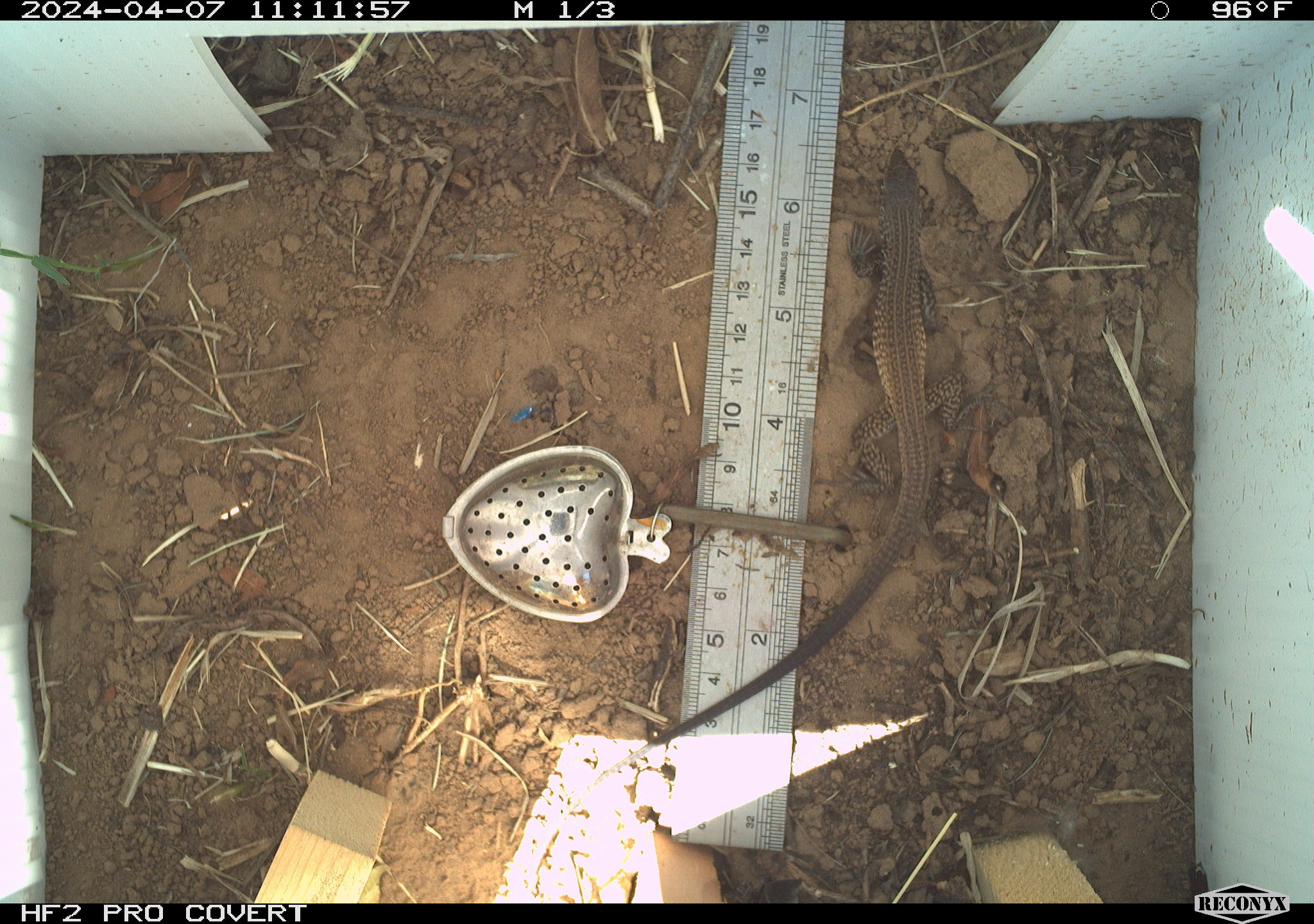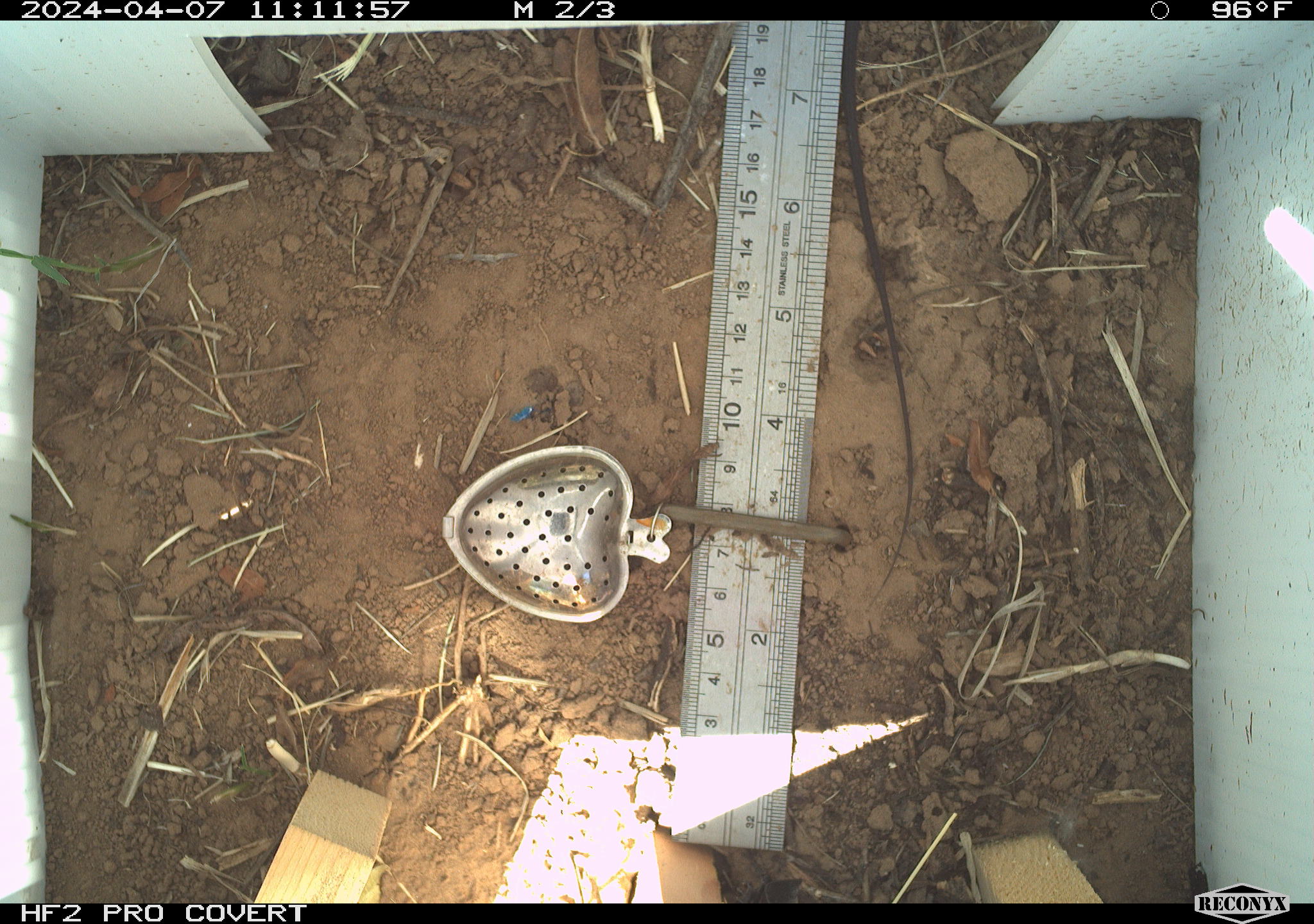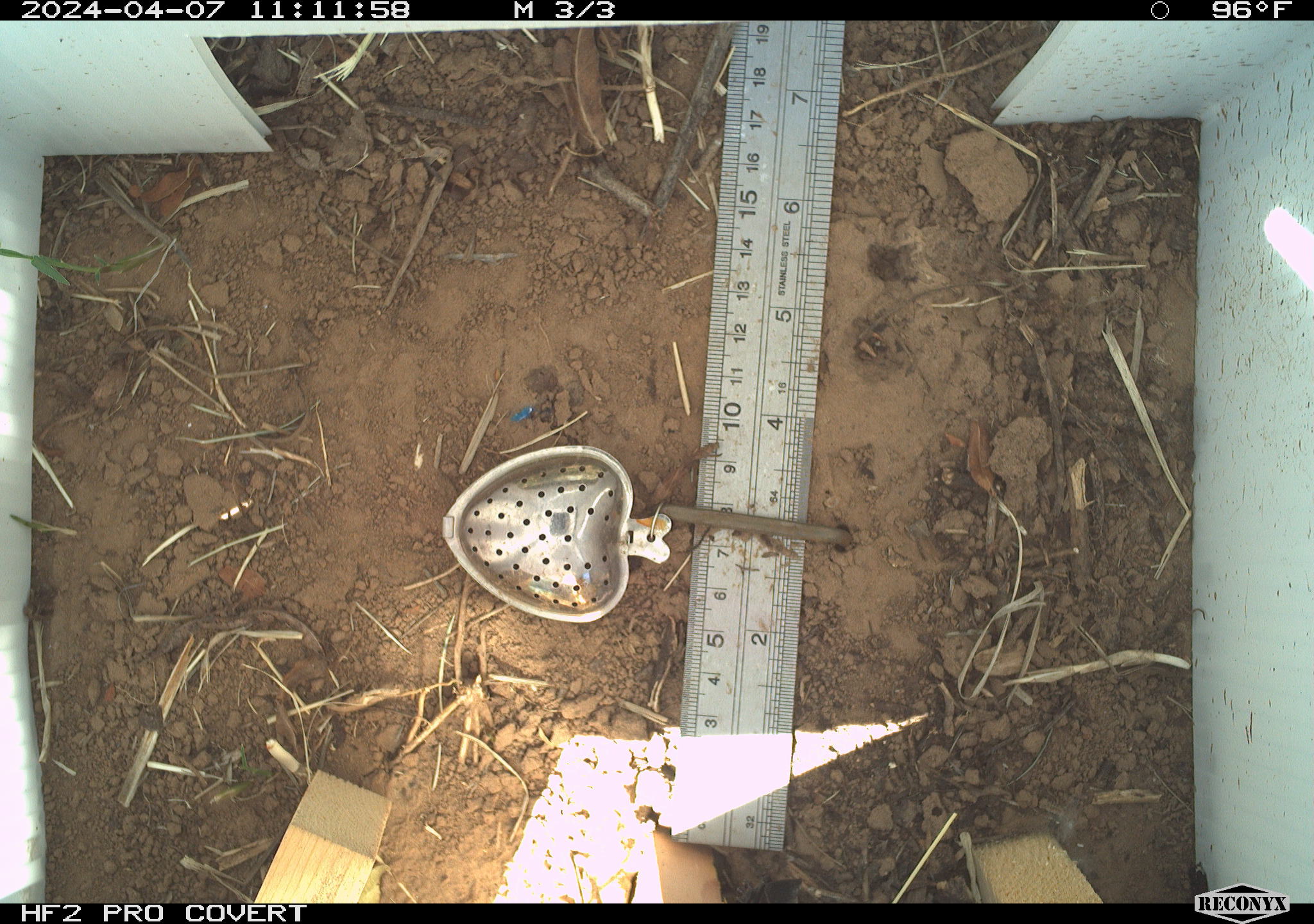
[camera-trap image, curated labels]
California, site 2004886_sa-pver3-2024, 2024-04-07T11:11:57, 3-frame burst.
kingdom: Animalia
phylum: Chordata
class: Reptilia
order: Squamata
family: Teiidae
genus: Aspidoscelis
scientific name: Aspidoscelis tigris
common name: western whiptail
Western whiptail (Aspidoscelis tigris).